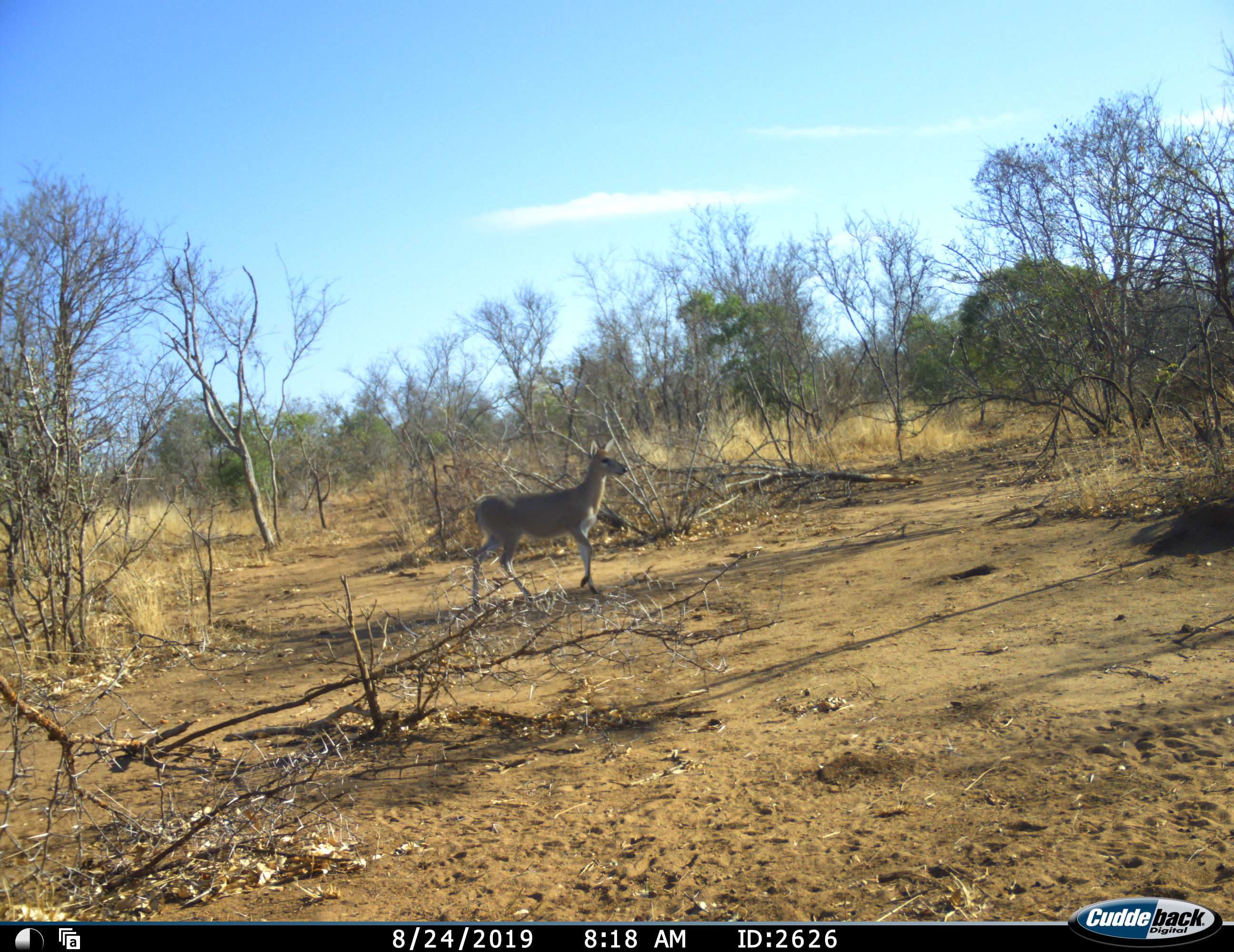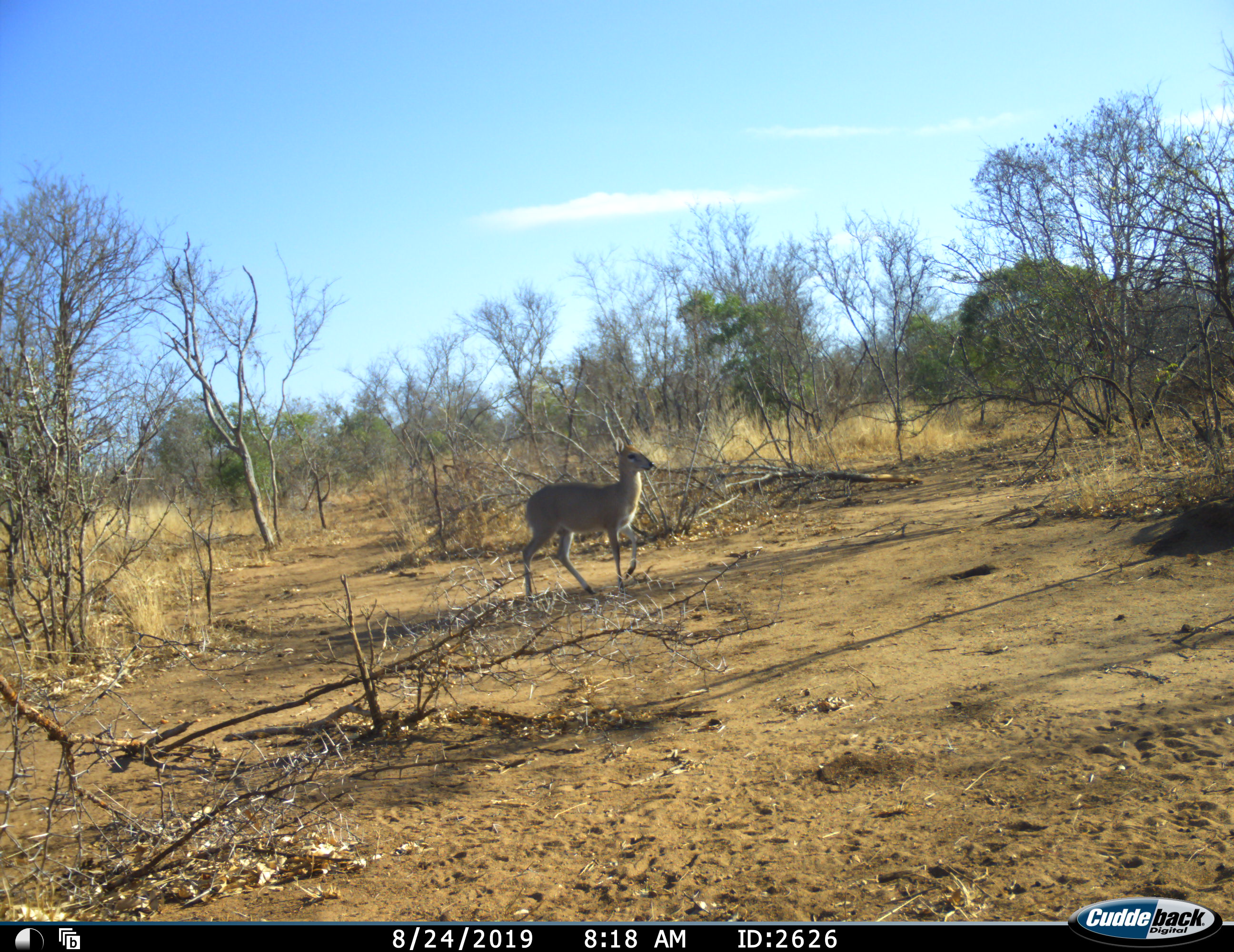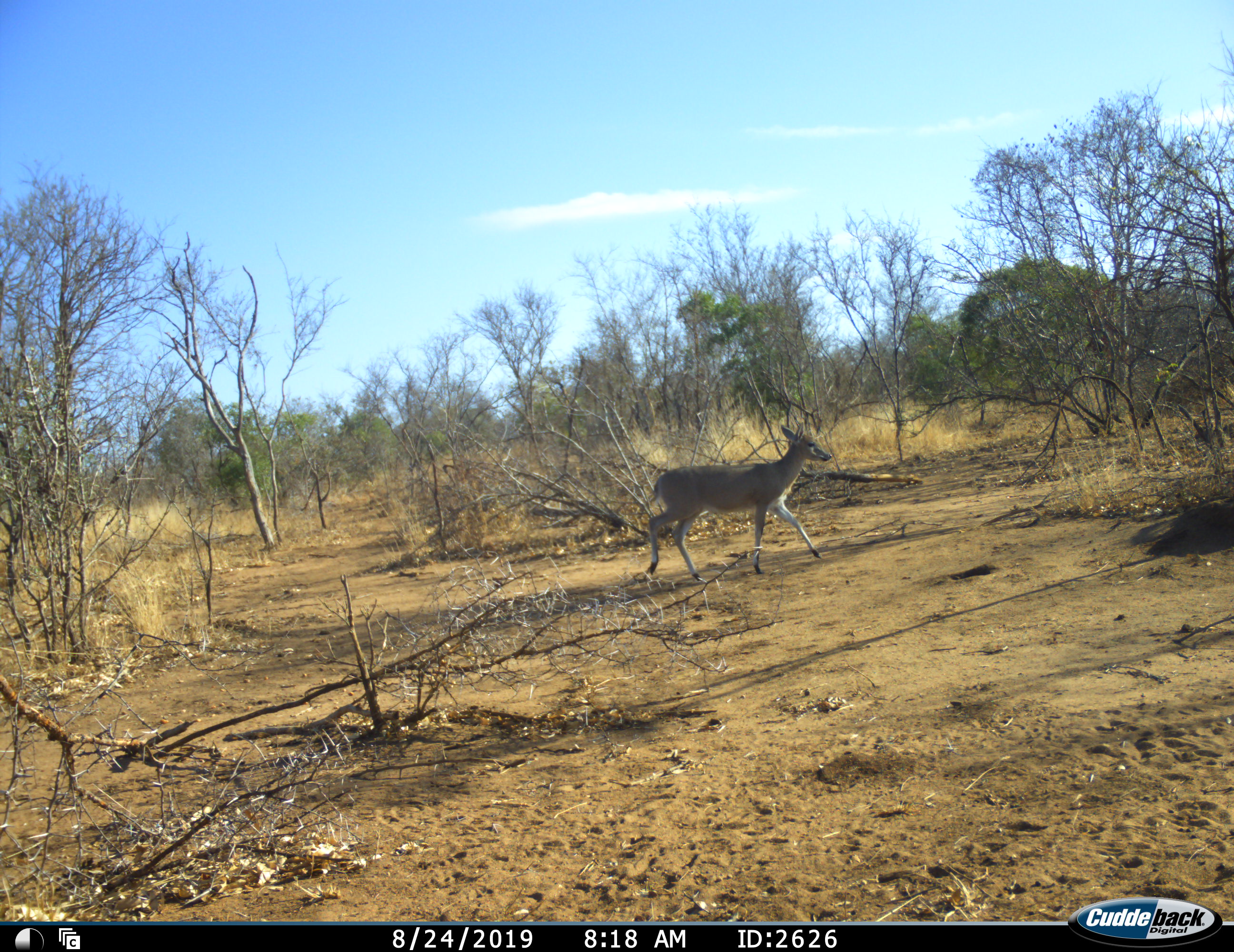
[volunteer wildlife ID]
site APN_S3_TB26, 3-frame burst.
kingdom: Animalia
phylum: Chordata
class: Mammalia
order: Artiodactyla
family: Bovidae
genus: Sylvicapra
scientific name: Sylvicapra grimmia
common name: common duiker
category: duikercommongrey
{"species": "duikercommongrey (common duiker) (Sylvicapra grimmia)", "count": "1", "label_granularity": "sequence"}